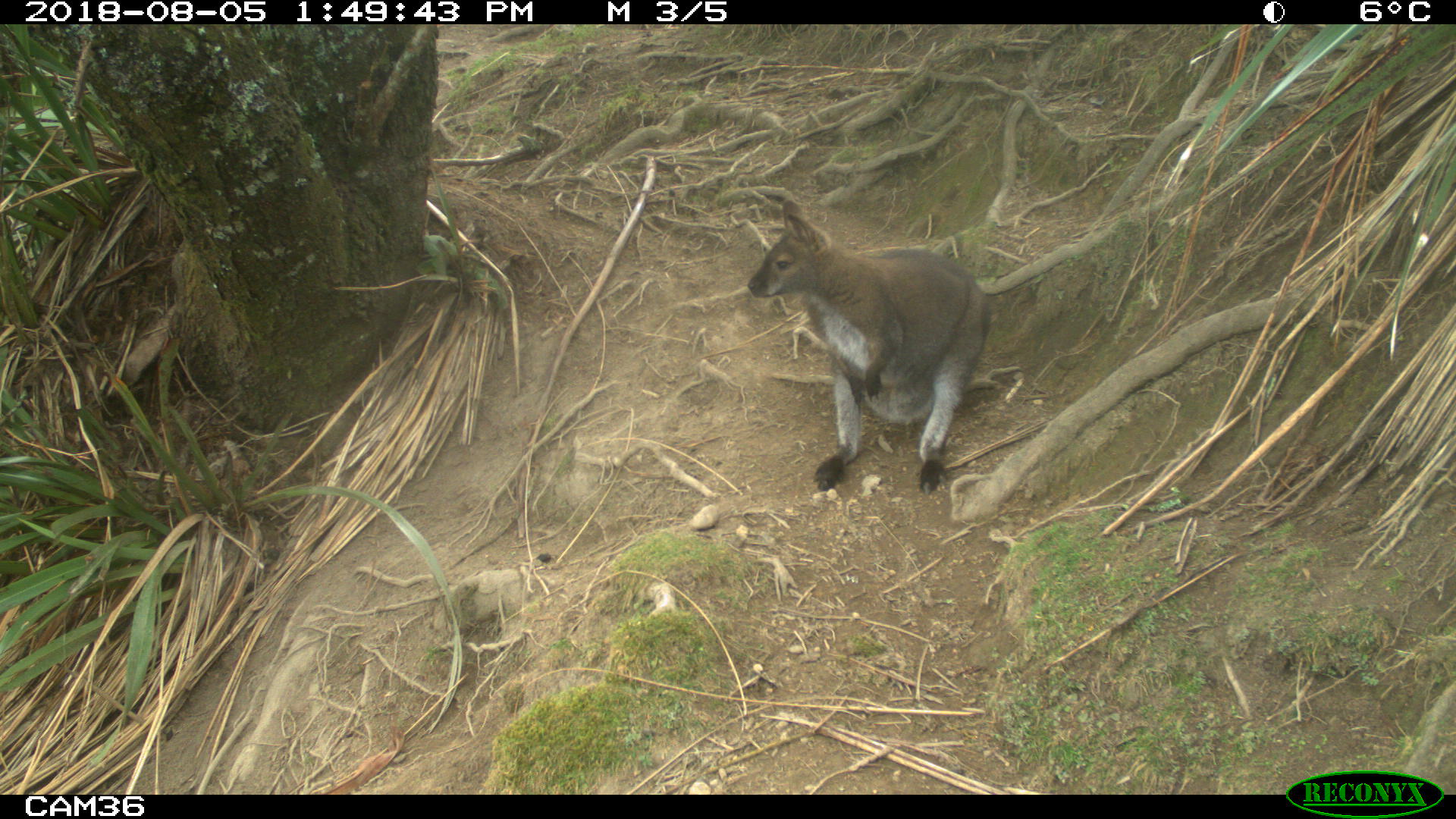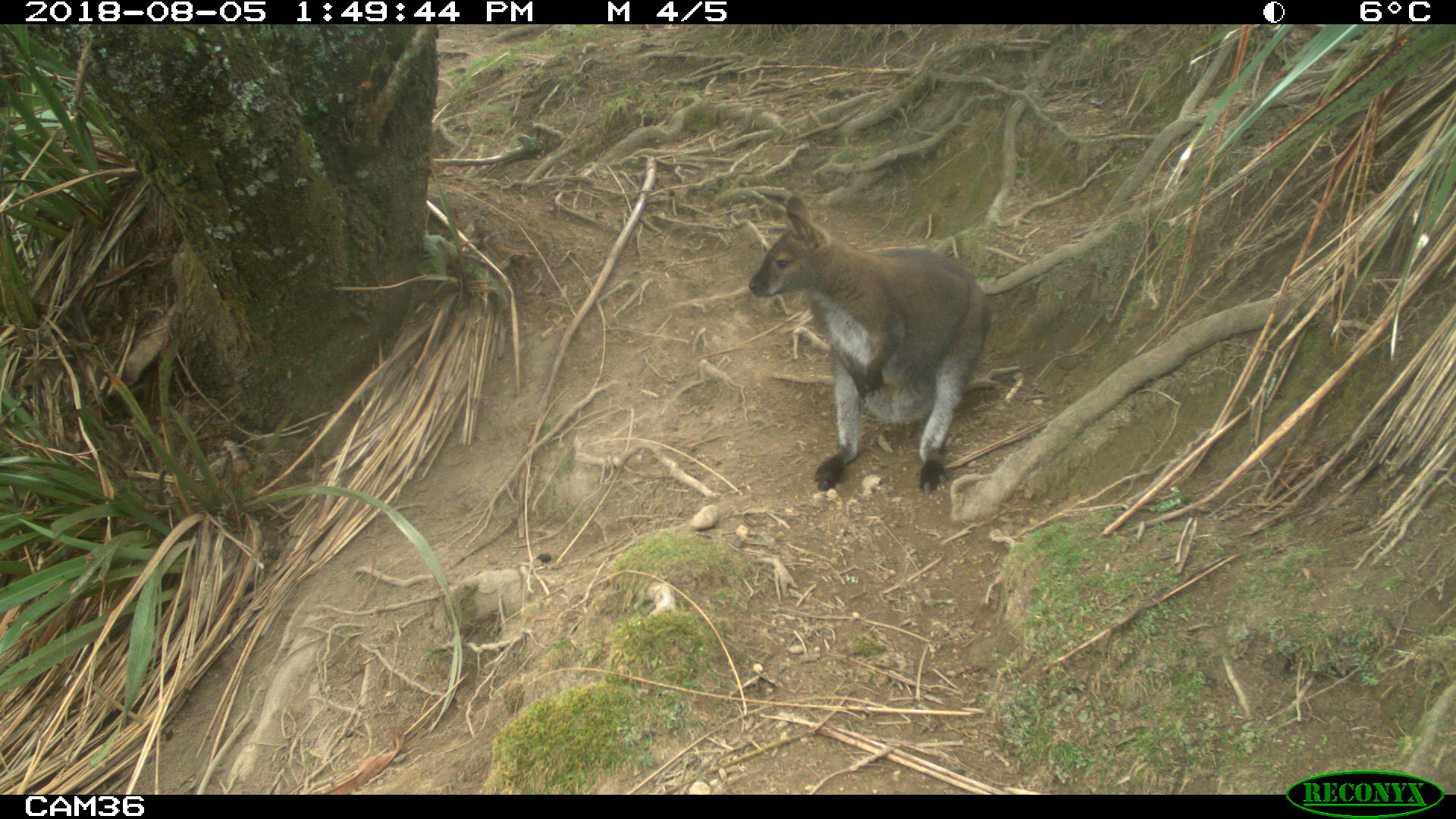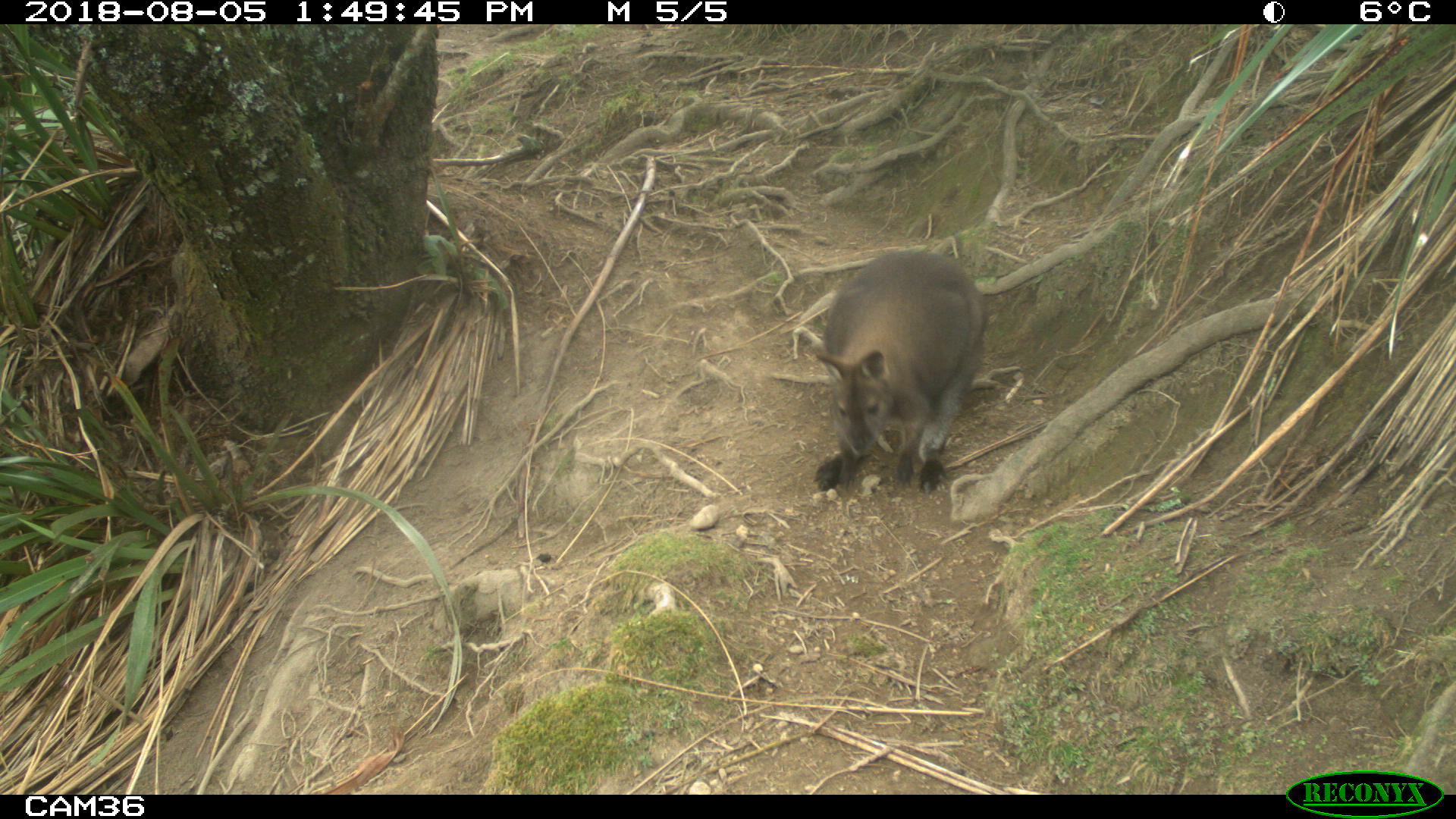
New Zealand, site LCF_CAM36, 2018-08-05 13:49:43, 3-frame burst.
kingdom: Animalia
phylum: Chordata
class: Mammalia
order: Diprotodontia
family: Macropodidae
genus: Notamacropus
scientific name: Notamacropus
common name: wallaby